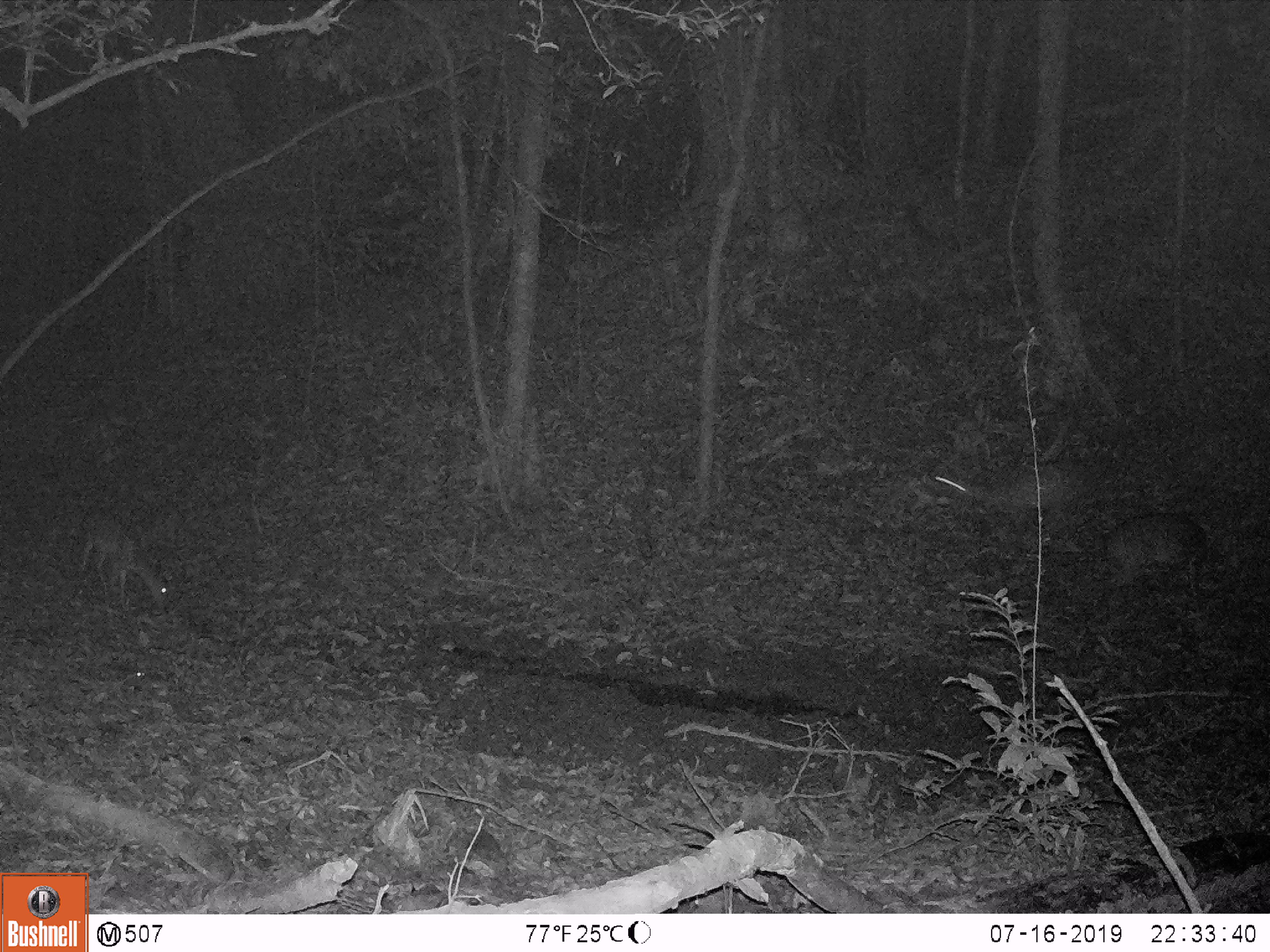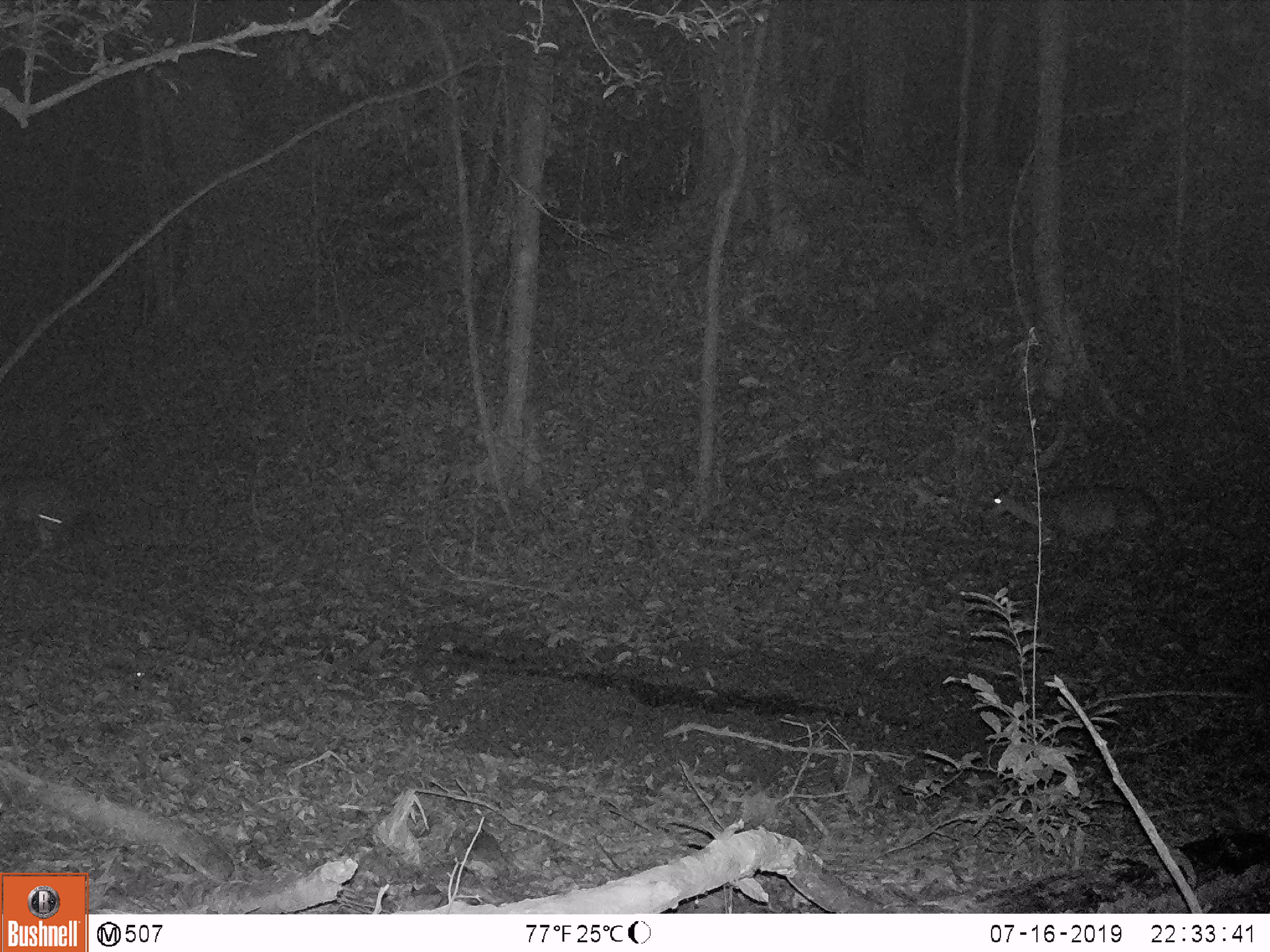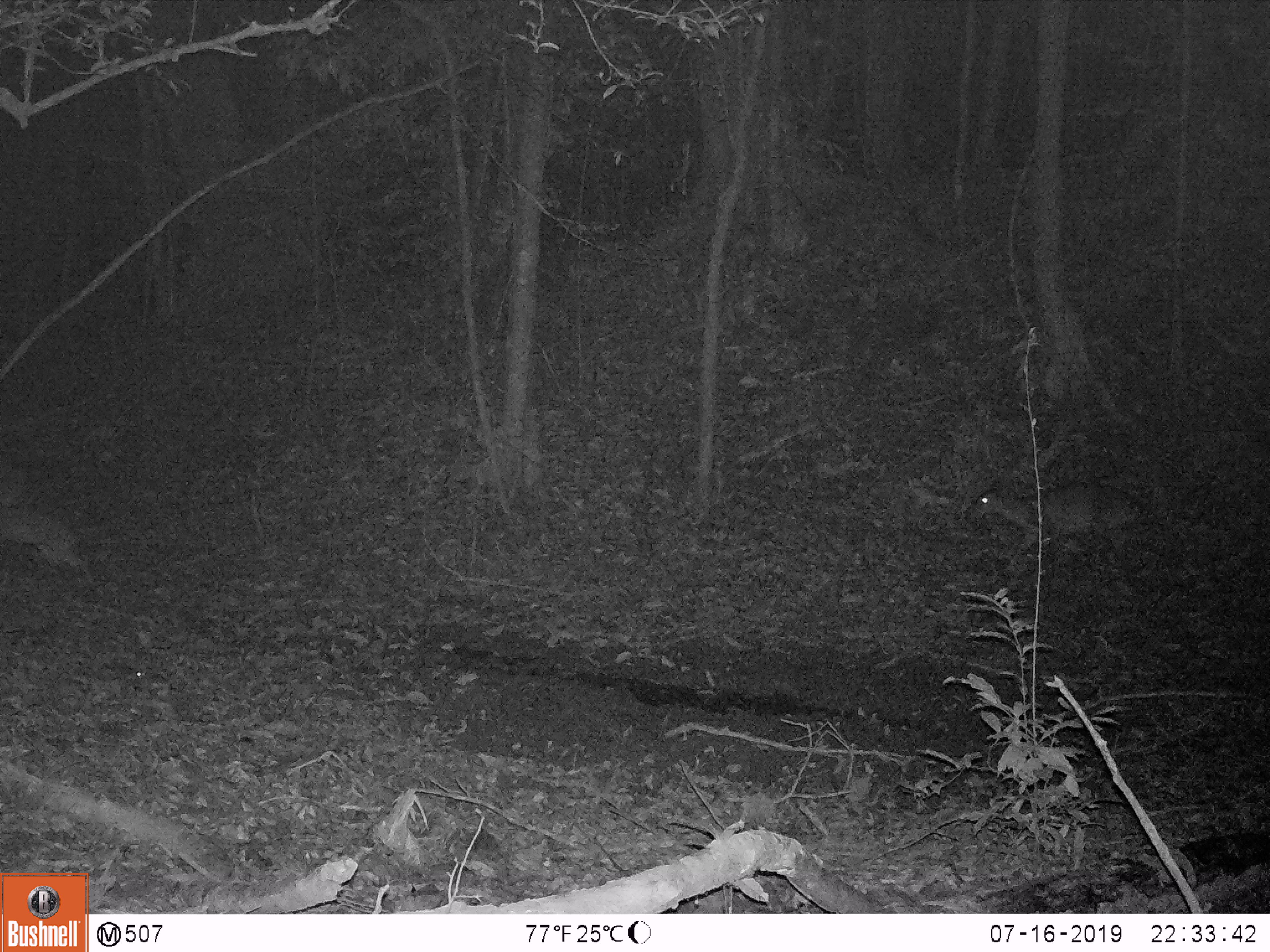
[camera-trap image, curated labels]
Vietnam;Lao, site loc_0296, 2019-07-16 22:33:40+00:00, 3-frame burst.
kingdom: Animalia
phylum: Chordata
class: Mammalia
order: Artiodactyla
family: Cervidae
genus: Muntiacus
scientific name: Muntiacus vuquangensis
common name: large-antlered muntjac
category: large antlered muntjac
Large antlered muntjac (large-antlered muntjac) (Muntiacus vuquangensis). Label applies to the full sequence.